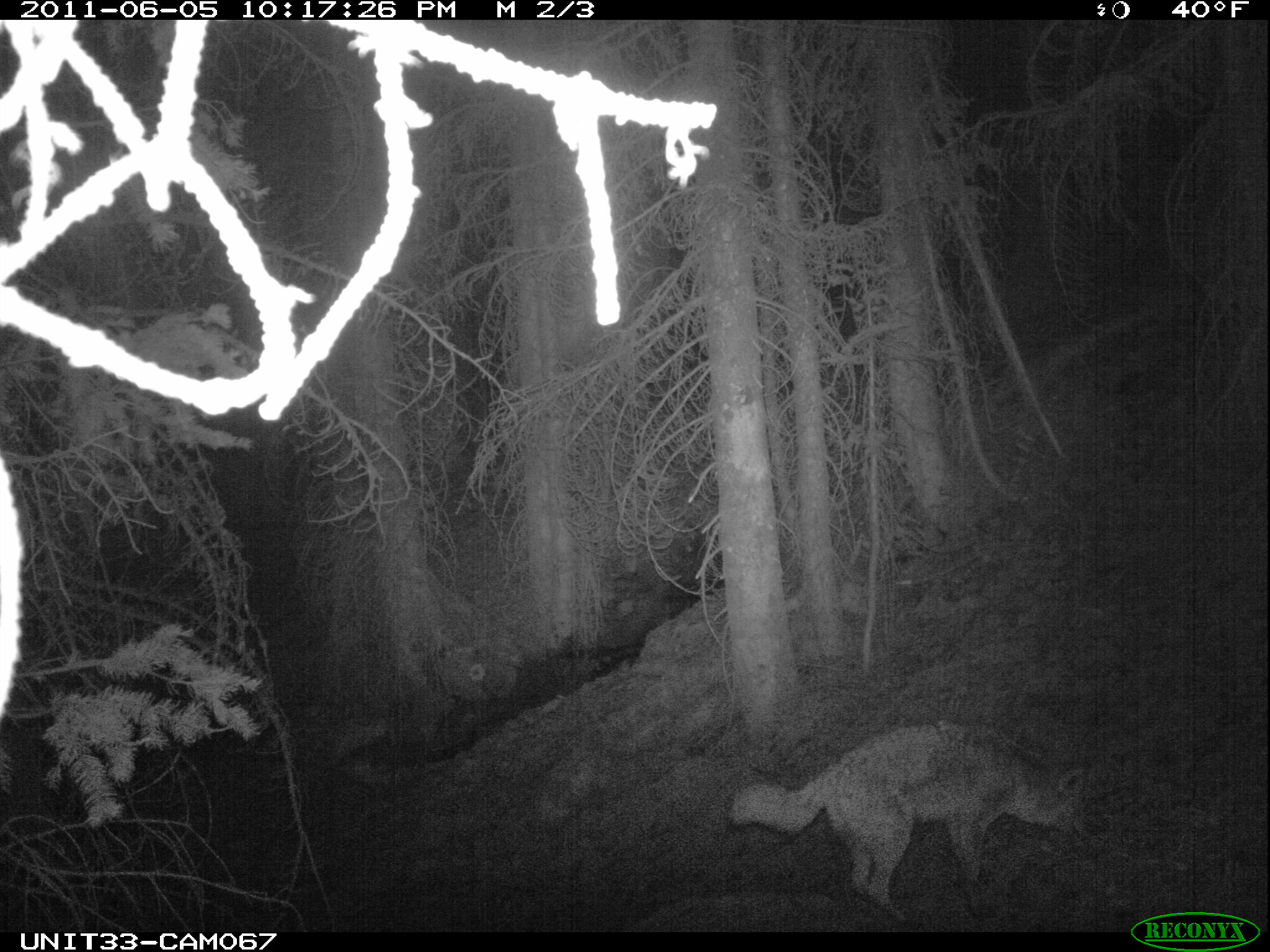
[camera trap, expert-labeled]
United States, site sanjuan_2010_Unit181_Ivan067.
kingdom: Animalia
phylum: Chordata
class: Mammalia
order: Carnivora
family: Canidae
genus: Canis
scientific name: Canis latrans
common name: coyote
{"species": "Canis latrans (coyote)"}